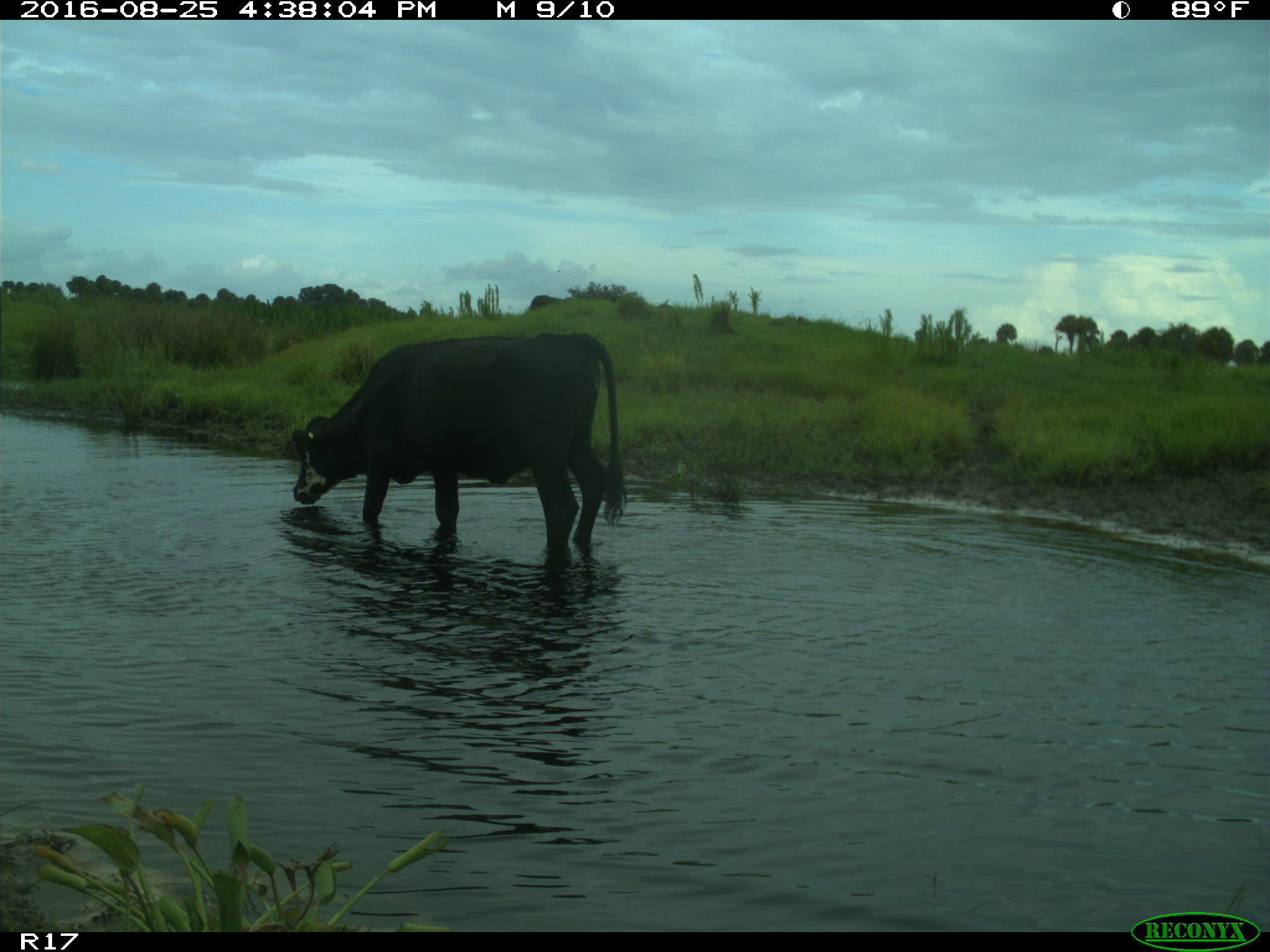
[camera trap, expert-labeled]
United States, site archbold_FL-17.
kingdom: Animalia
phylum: Chordata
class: Mammalia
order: Artiodactyla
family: Bovidae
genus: Bos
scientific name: Bos taurus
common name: domestic cow